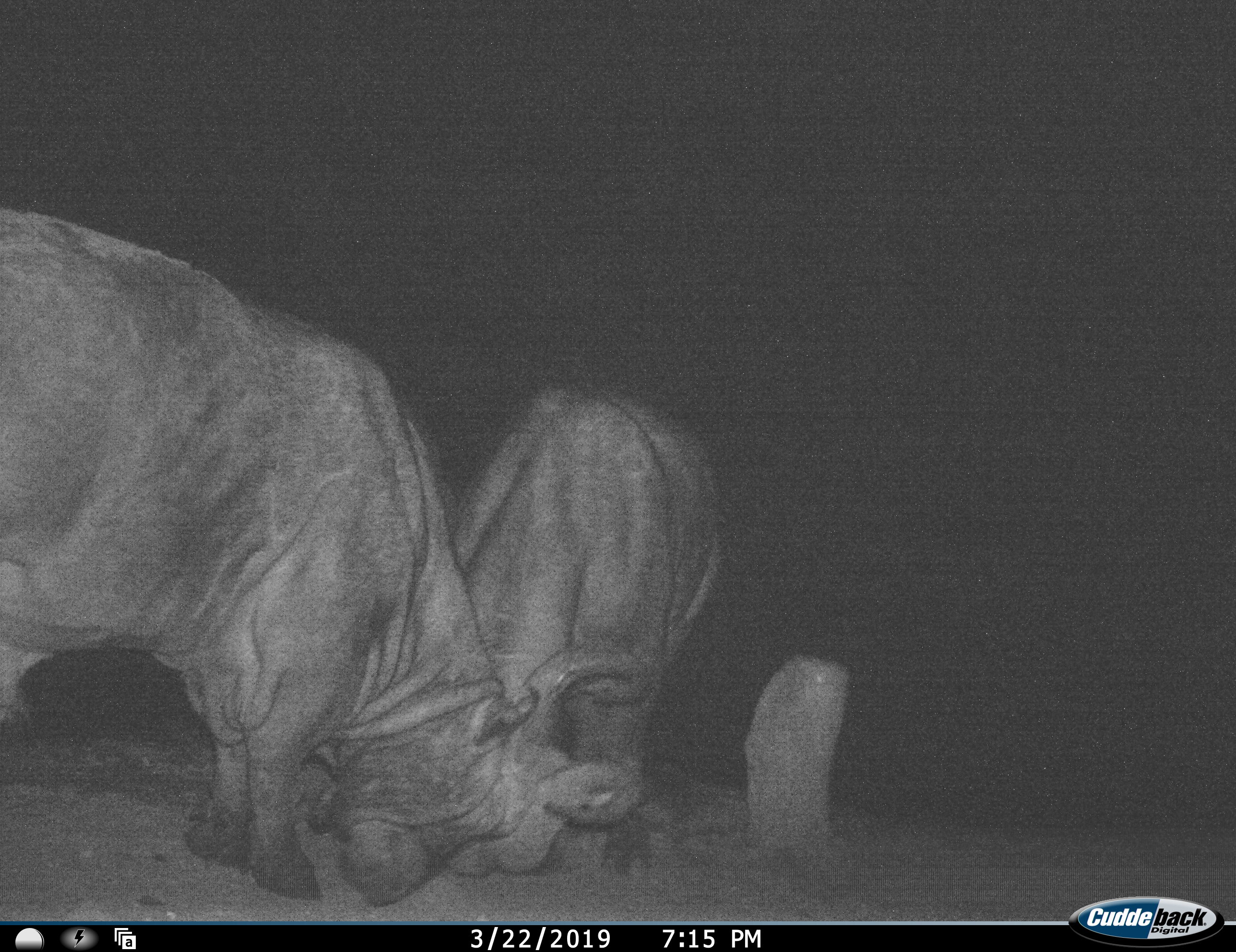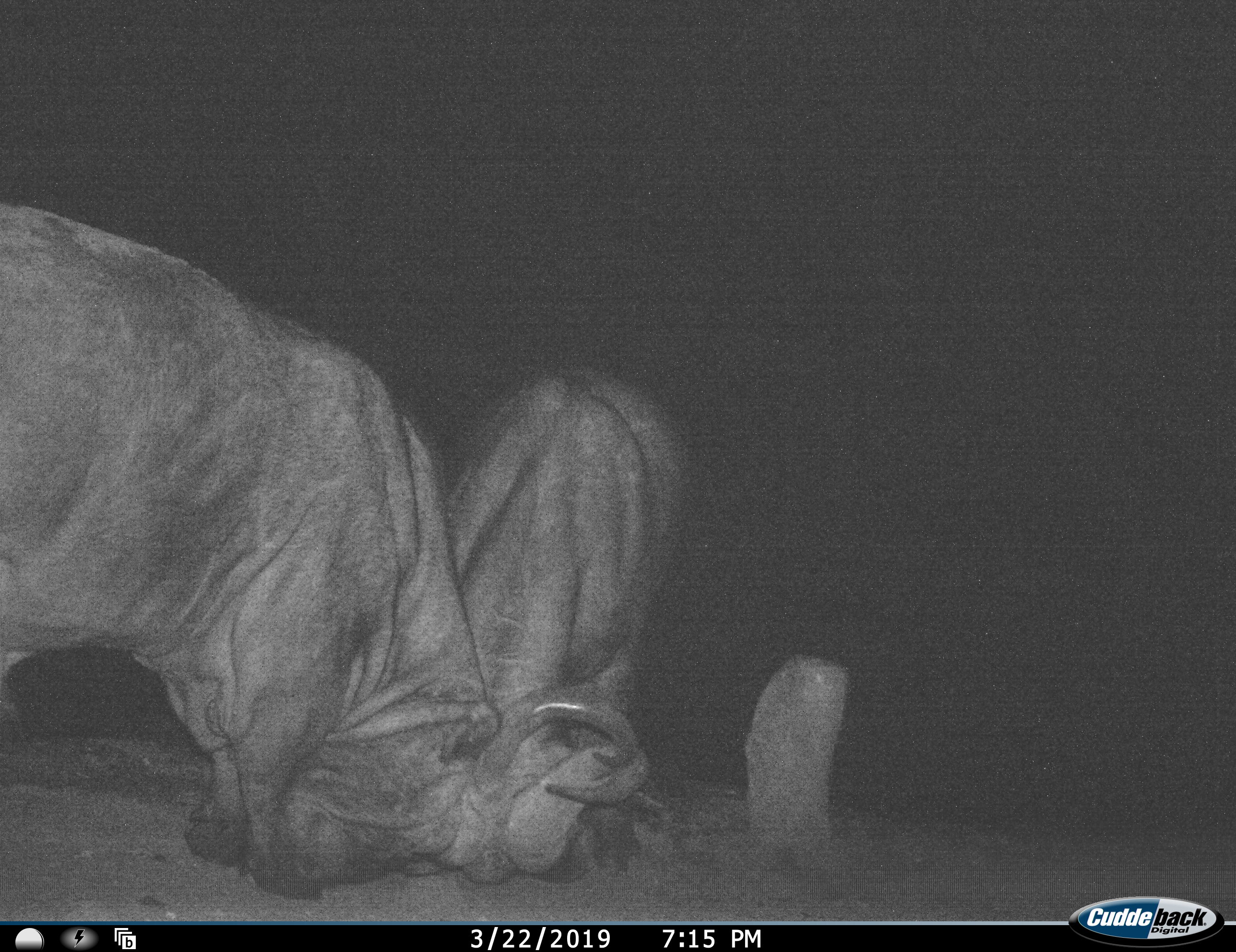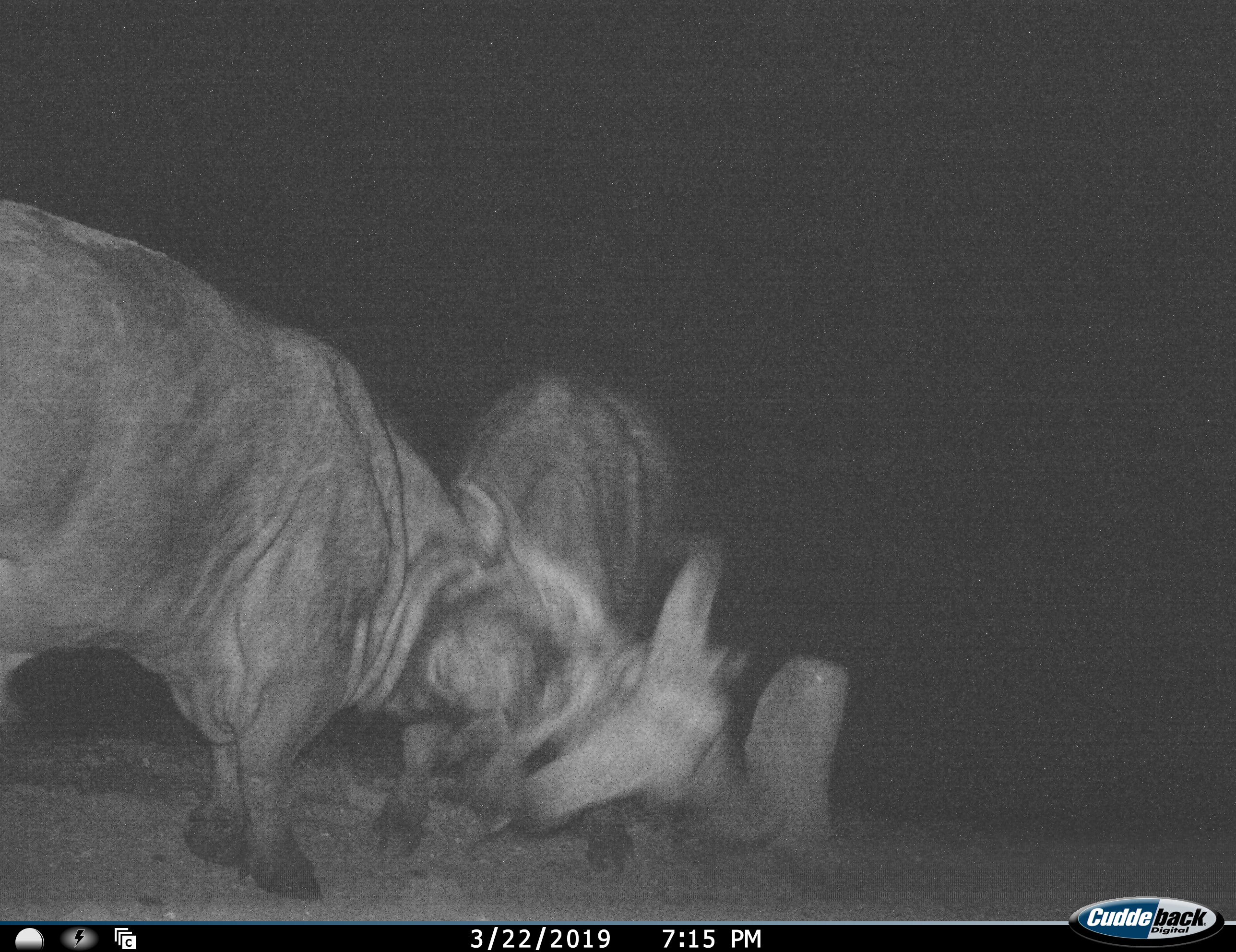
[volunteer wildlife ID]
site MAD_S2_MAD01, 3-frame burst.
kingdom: Animalia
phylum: Chordata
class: Mammalia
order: Artiodactyla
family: Bovidae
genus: Syncerus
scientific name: Syncerus caffer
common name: african buffalo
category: buffalo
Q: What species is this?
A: Buffalo (african buffalo) (Syncerus caffer).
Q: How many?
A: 2.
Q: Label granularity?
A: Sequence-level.